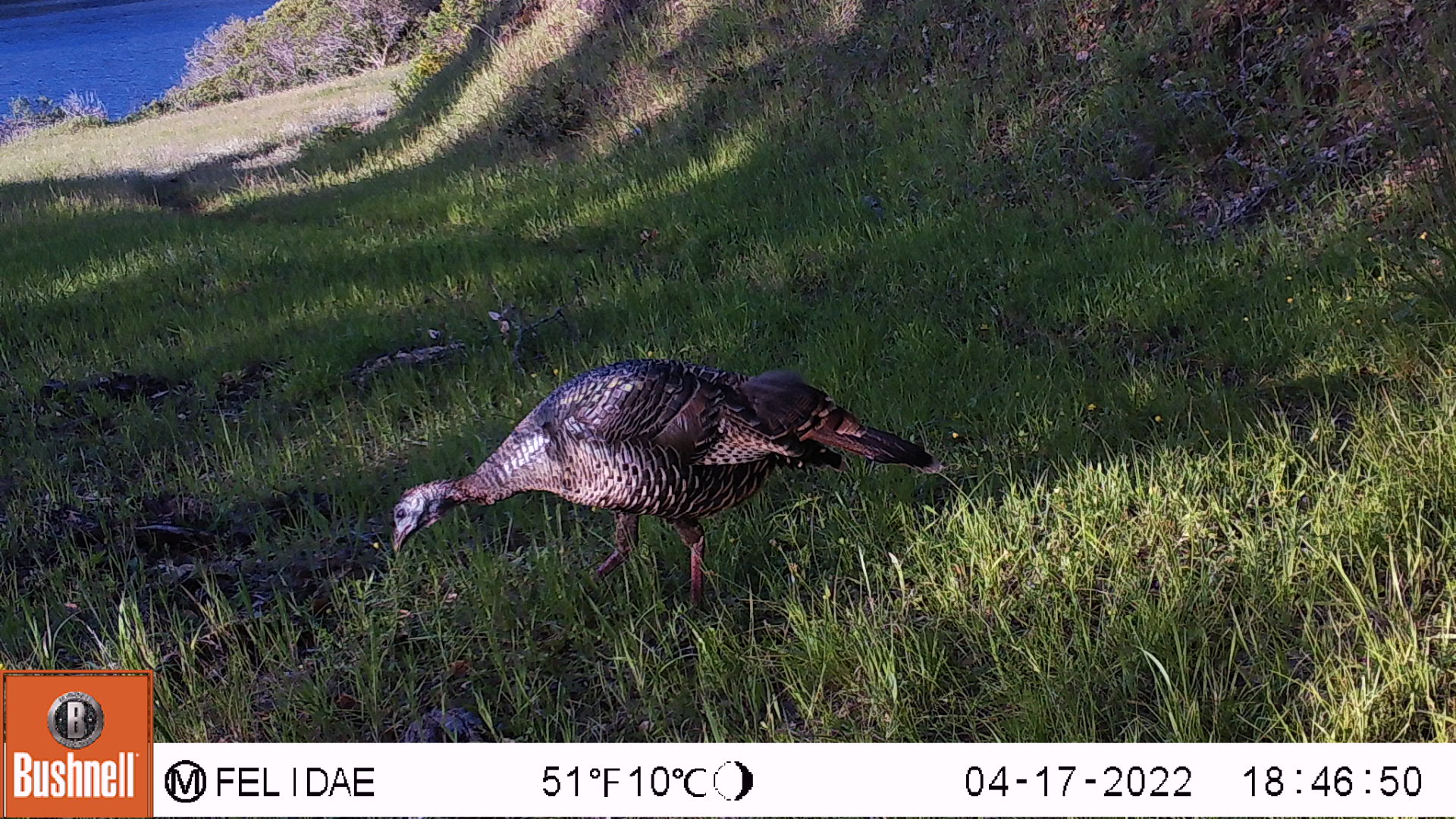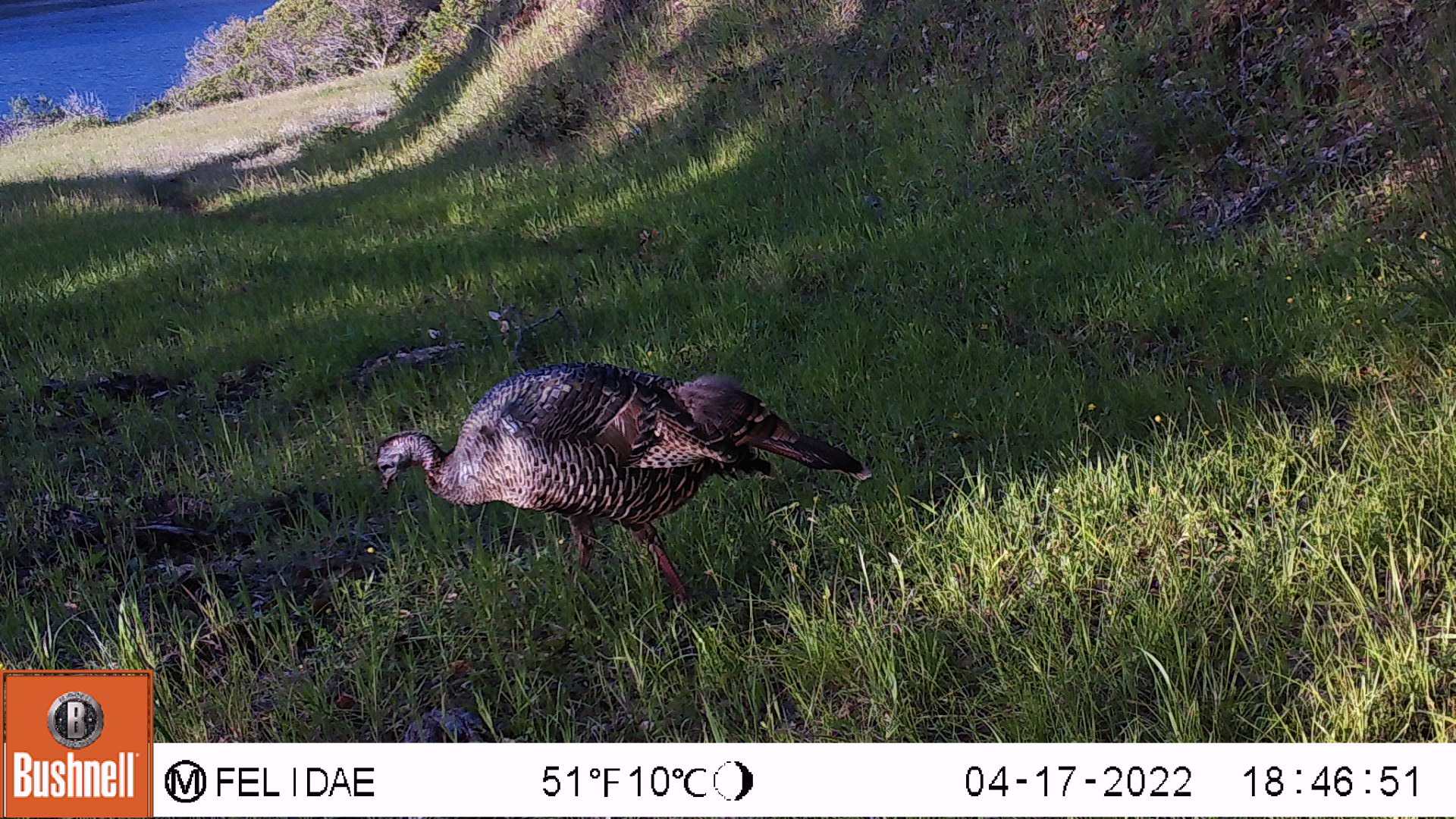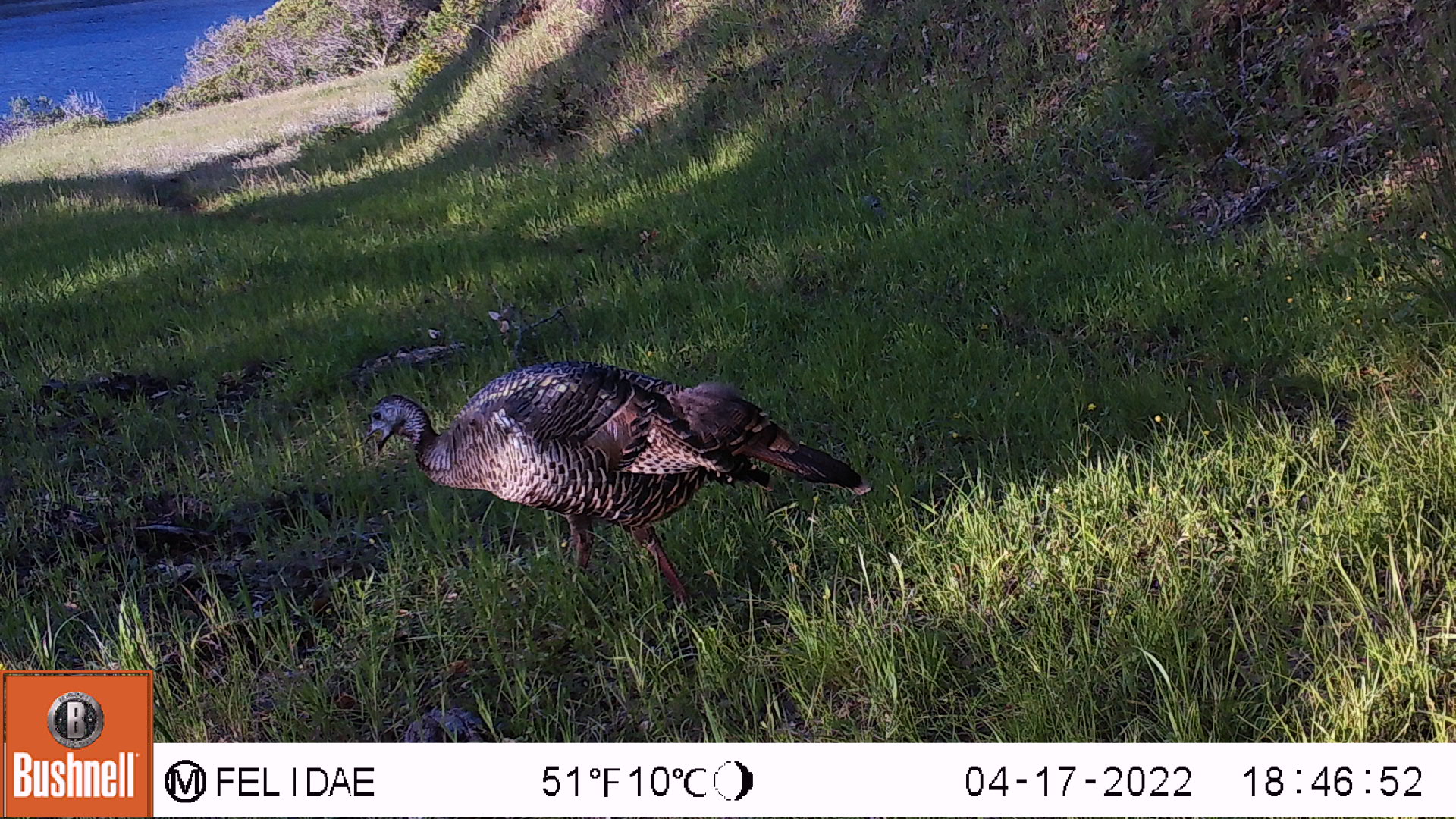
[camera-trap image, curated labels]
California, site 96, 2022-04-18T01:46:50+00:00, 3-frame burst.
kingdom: Animalia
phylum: Chordata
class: Aves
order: Galliformes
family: Phasianidae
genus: Meleagris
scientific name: Meleagris gallopavo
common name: turkey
Turkey (Meleagris gallopavo).